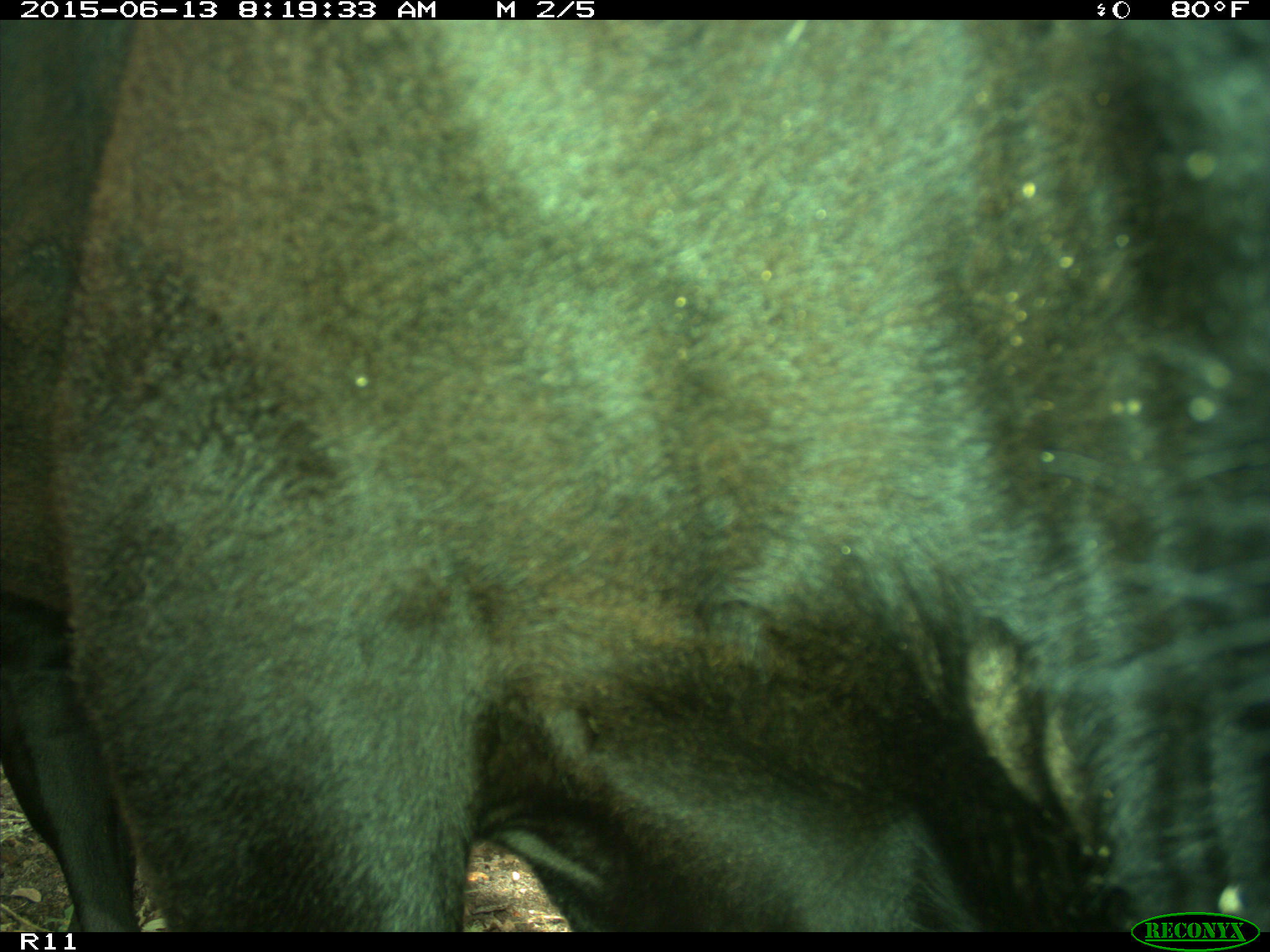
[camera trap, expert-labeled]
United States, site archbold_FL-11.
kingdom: Animalia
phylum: Chordata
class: Mammalia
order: Artiodactyla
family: Bovidae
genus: Bos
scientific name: Bos taurus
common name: domestic cow